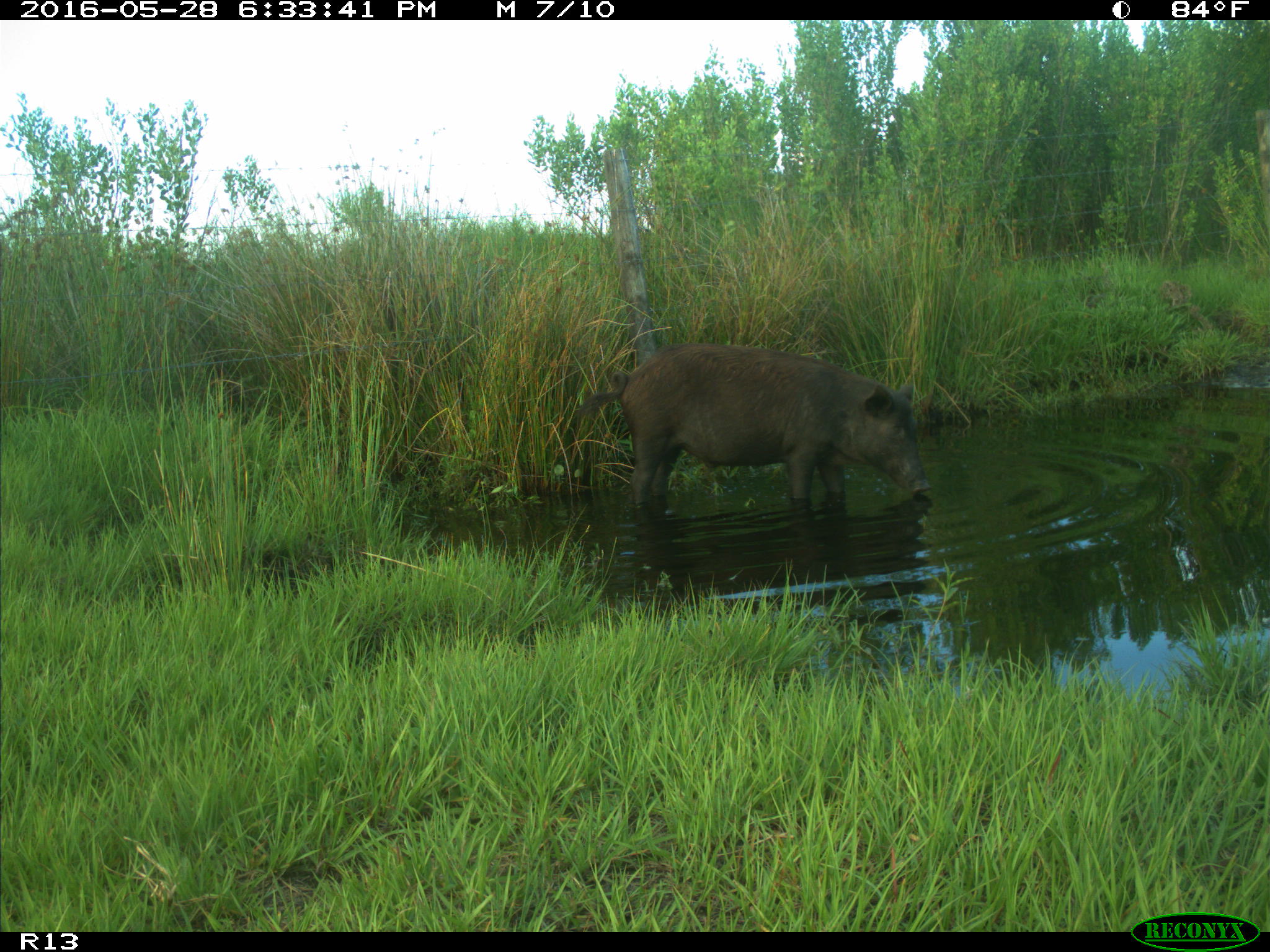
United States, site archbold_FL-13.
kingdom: Animalia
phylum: Chordata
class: Mammalia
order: Artiodactyla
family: Suidae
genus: Sus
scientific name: Sus scrofa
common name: wild boar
Sus scrofa (wild boar).